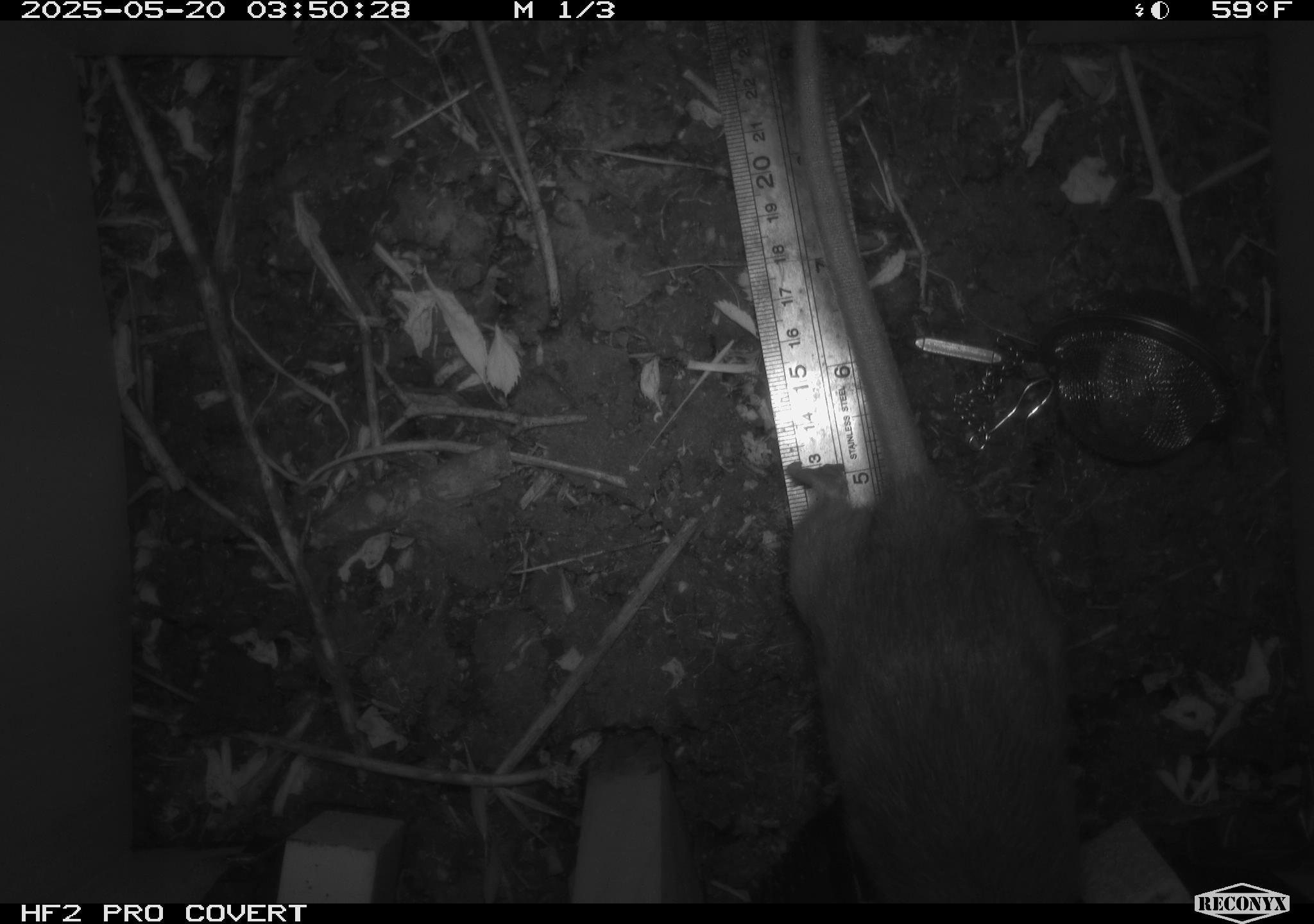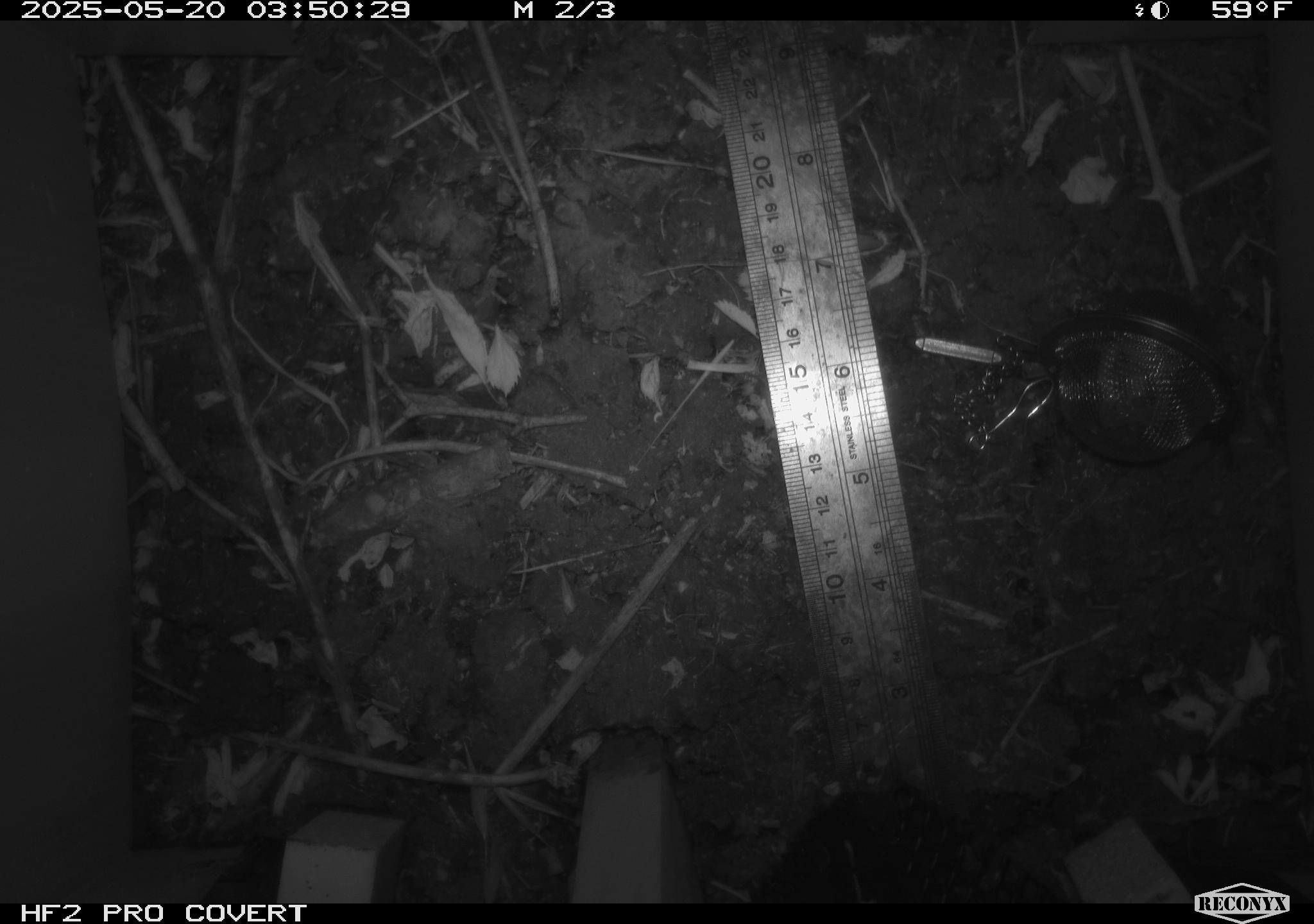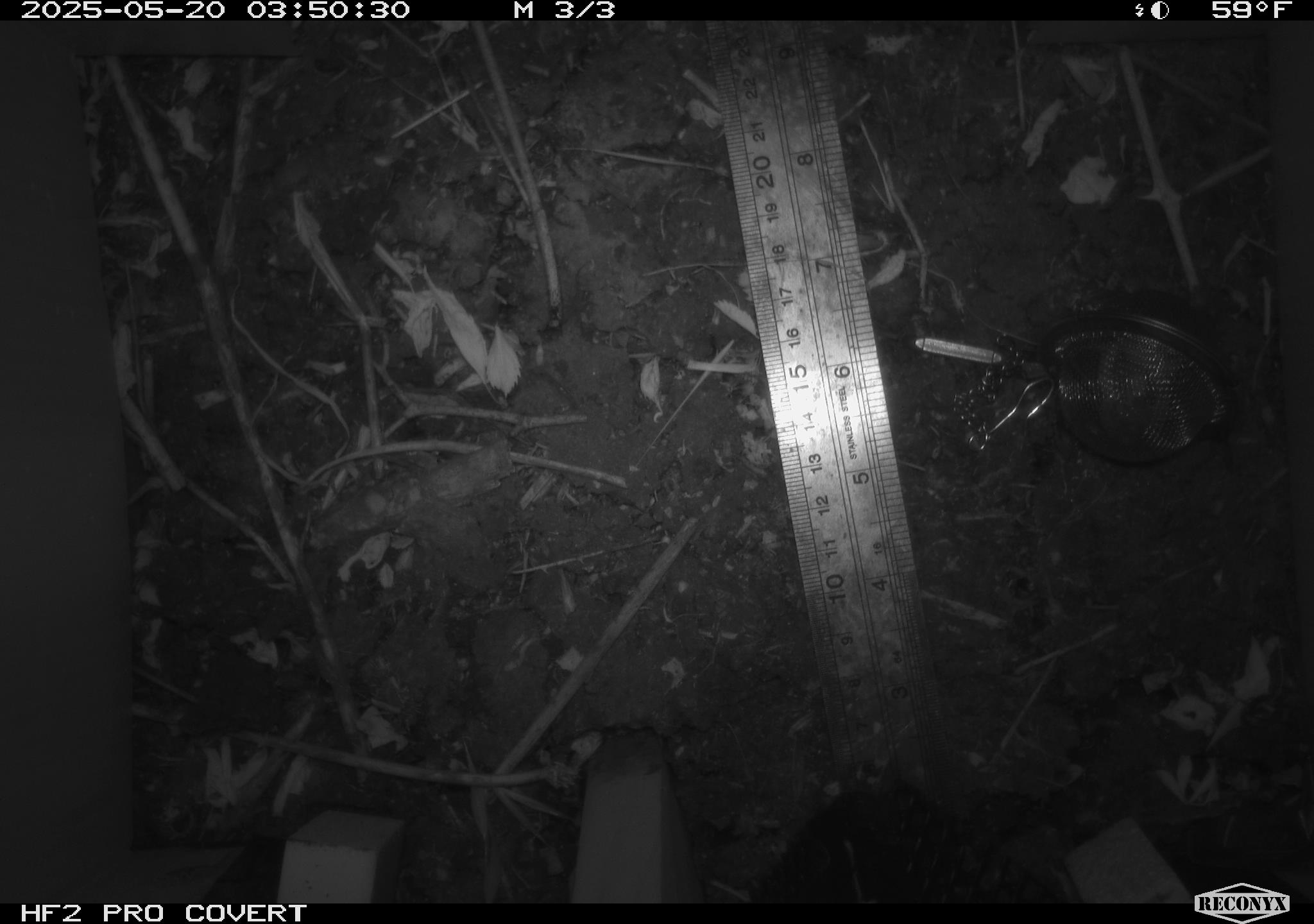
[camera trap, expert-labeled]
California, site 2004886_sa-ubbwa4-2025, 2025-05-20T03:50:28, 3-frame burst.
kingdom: Animalia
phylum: Chordata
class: Mammalia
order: Rodentia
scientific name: Rodentia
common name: rodent